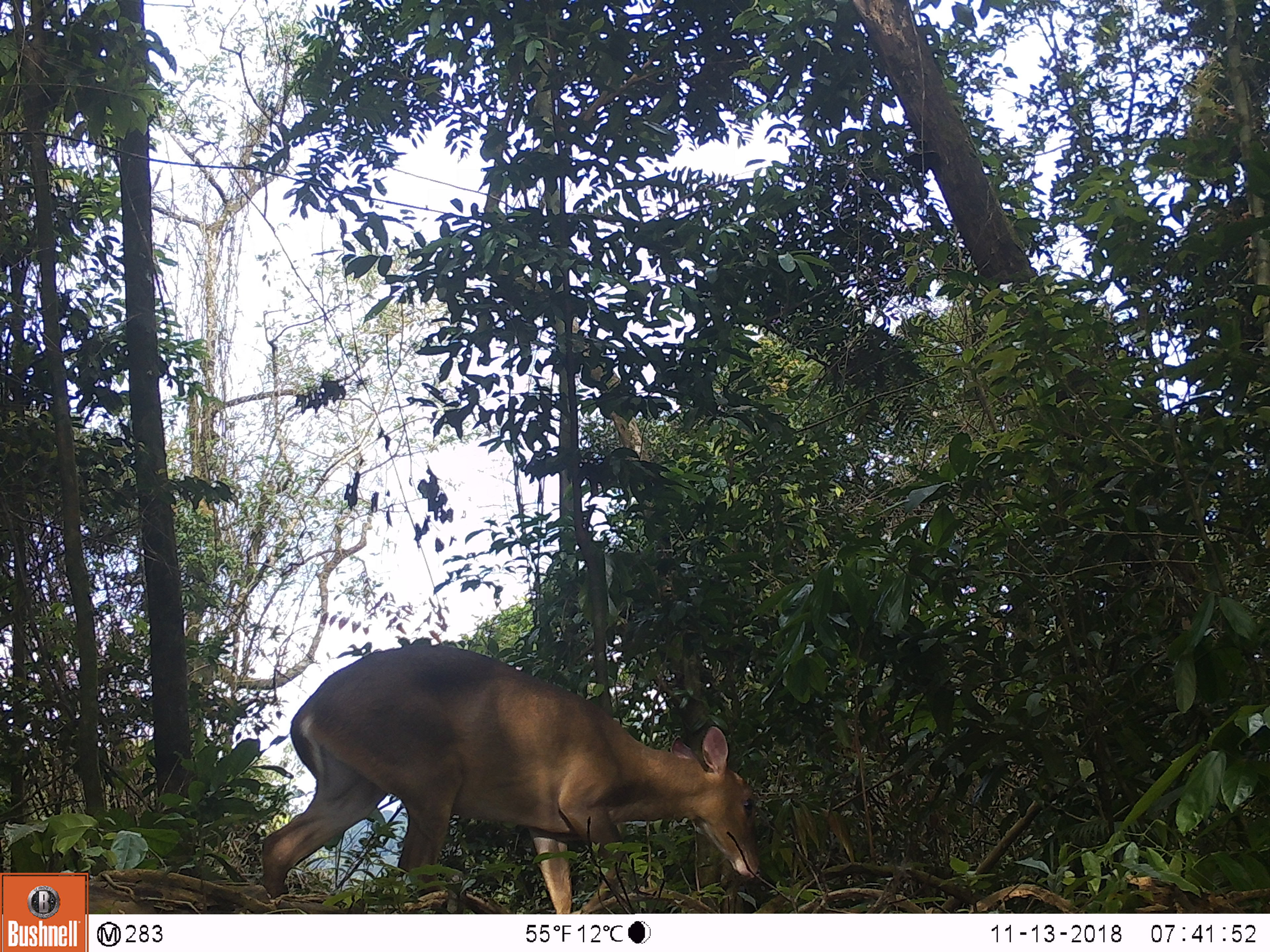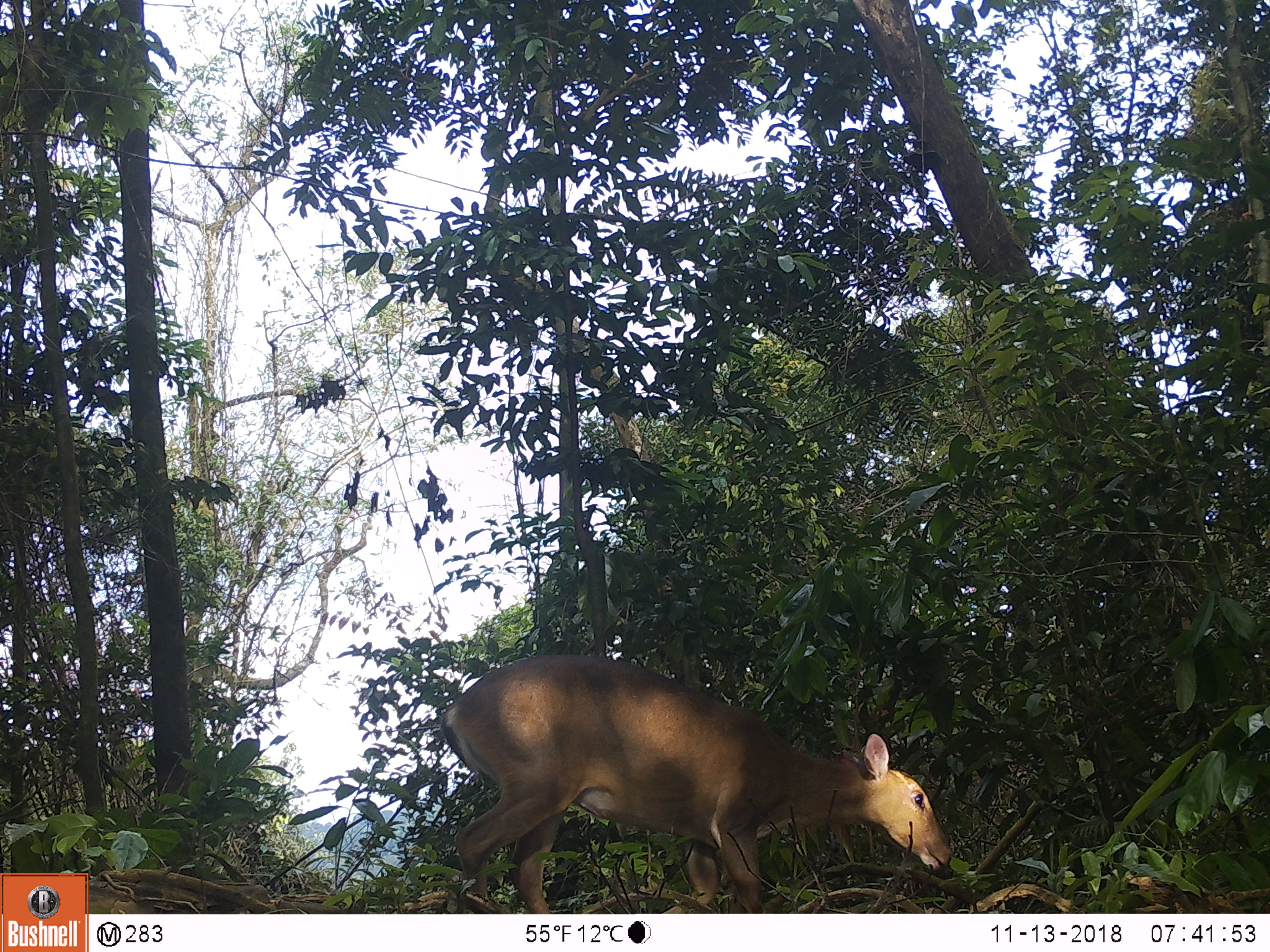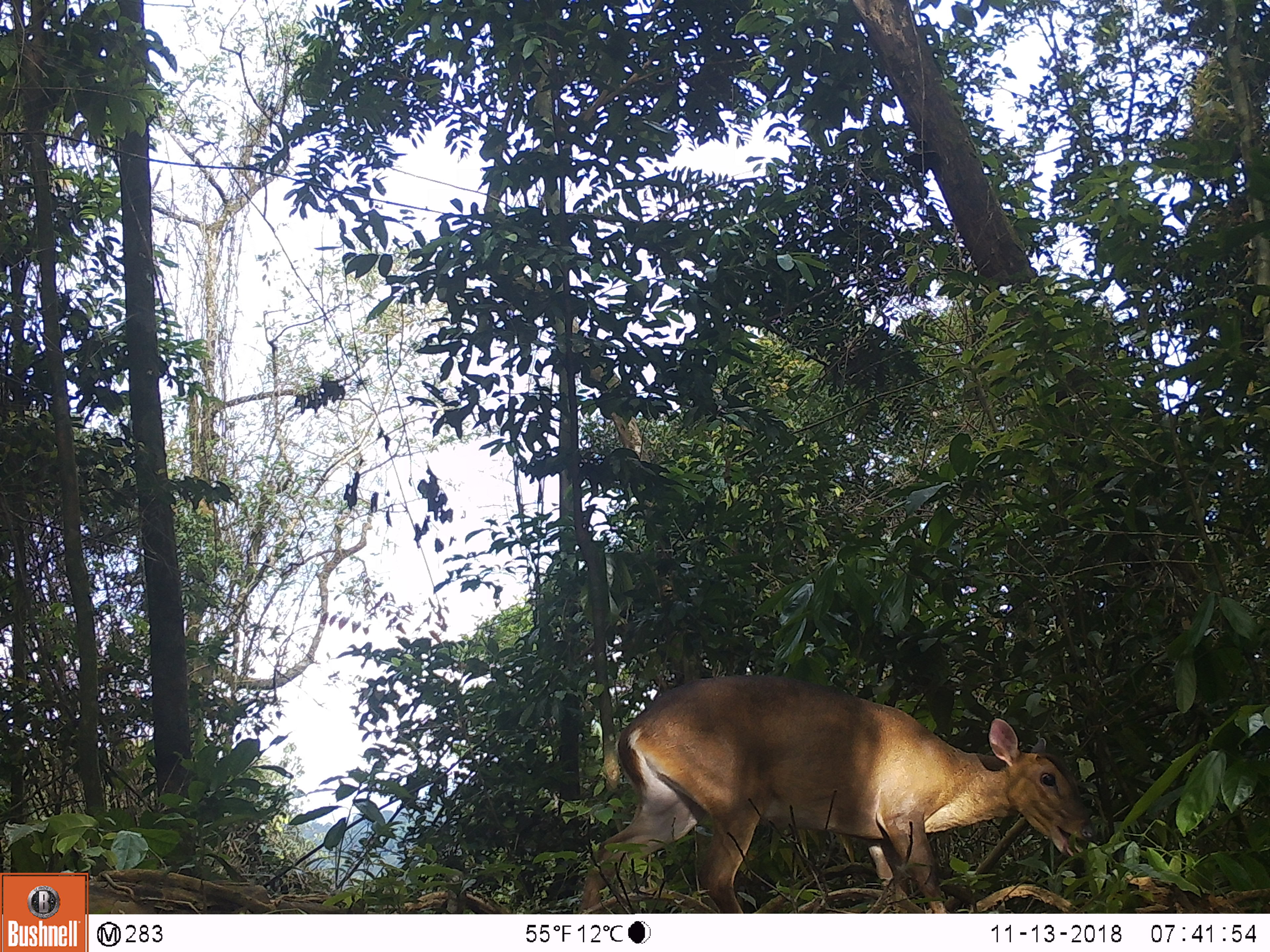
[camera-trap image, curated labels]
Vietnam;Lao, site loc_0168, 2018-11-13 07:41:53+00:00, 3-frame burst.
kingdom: Animalia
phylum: Chordata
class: Mammalia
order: Artiodactyla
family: Cervidae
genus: Muntiacus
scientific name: Muntiacus vuquangensis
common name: large-antlered muntjac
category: large antlered muntjac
Large antlered muntjac (large-antlered muntjac) (Muntiacus vuquangensis). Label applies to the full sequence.